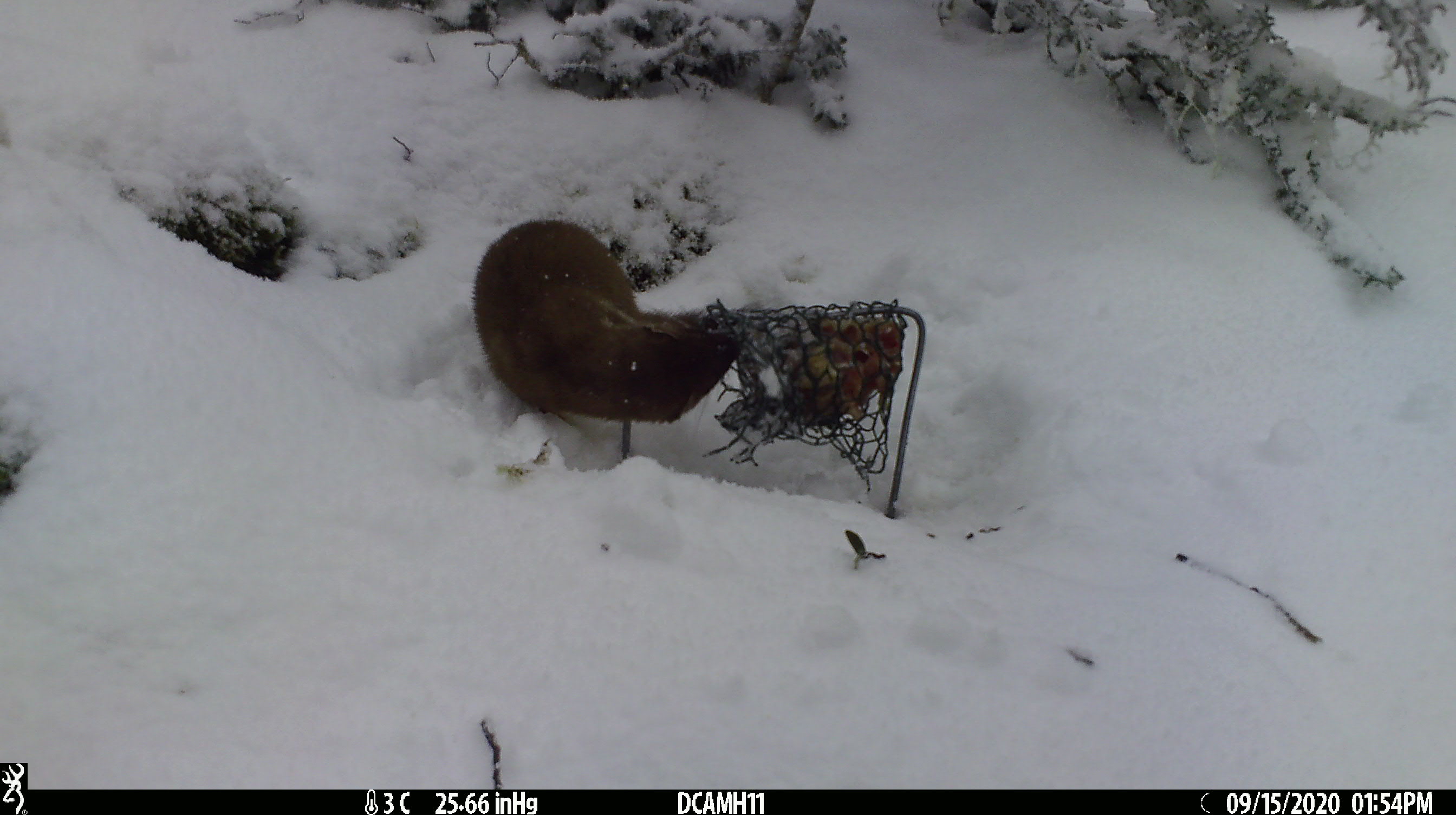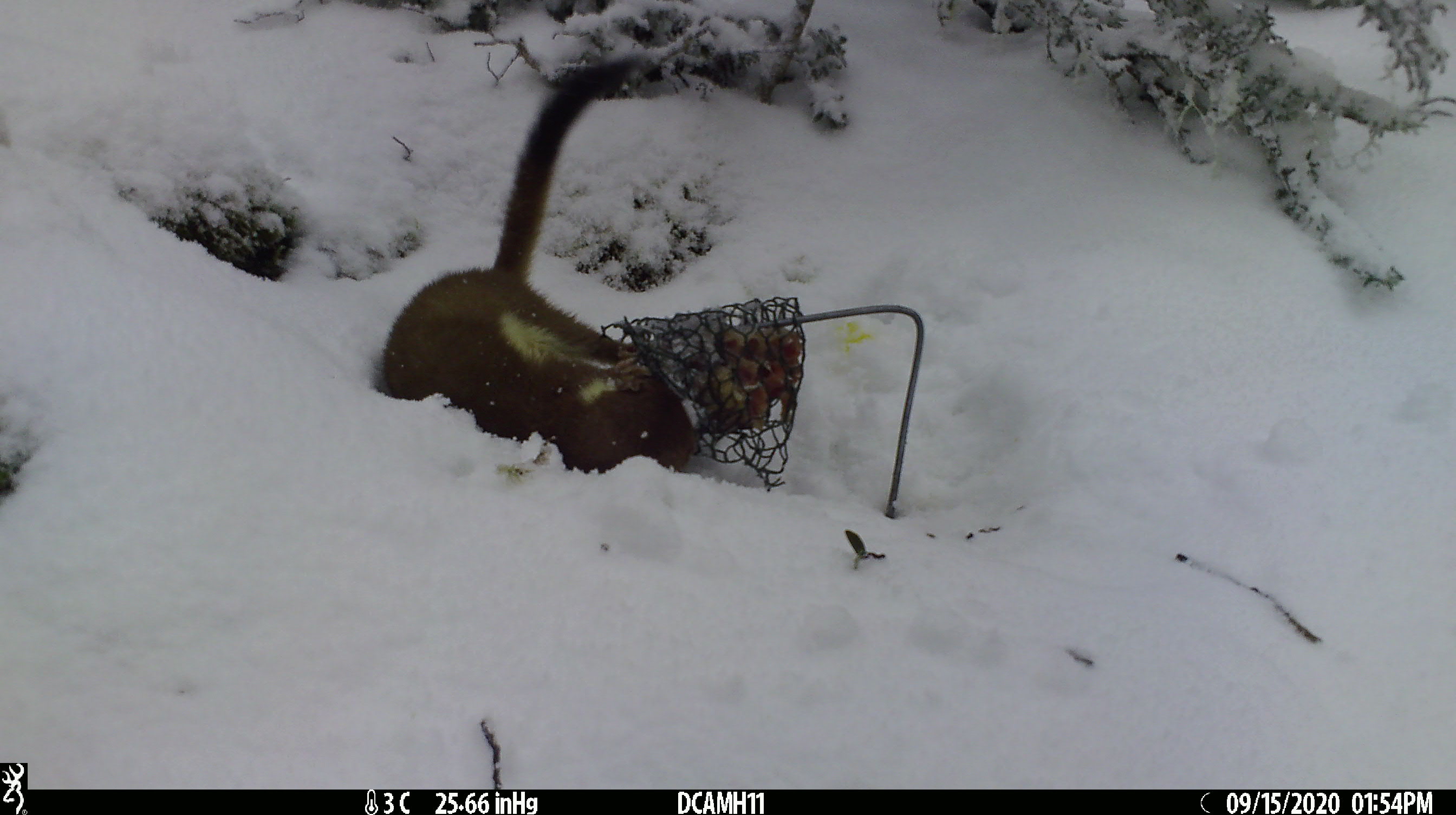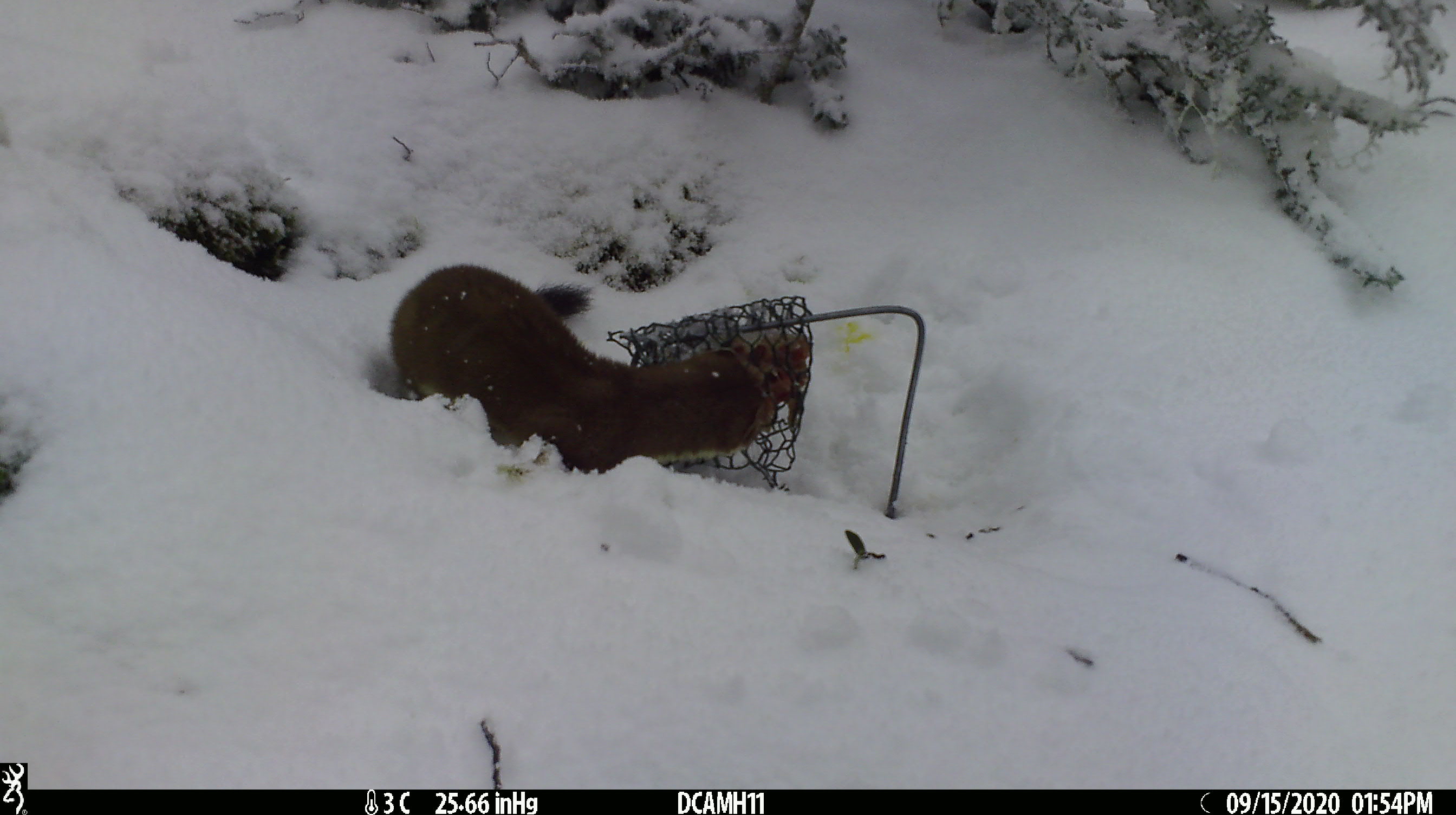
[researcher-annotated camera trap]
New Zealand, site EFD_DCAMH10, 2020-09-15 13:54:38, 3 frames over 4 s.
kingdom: Animalia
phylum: Chordata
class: Mammalia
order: Carnivora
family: Mustelidae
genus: Mustela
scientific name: Mustela erminea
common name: stoat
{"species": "stoat (Mustela erminea)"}